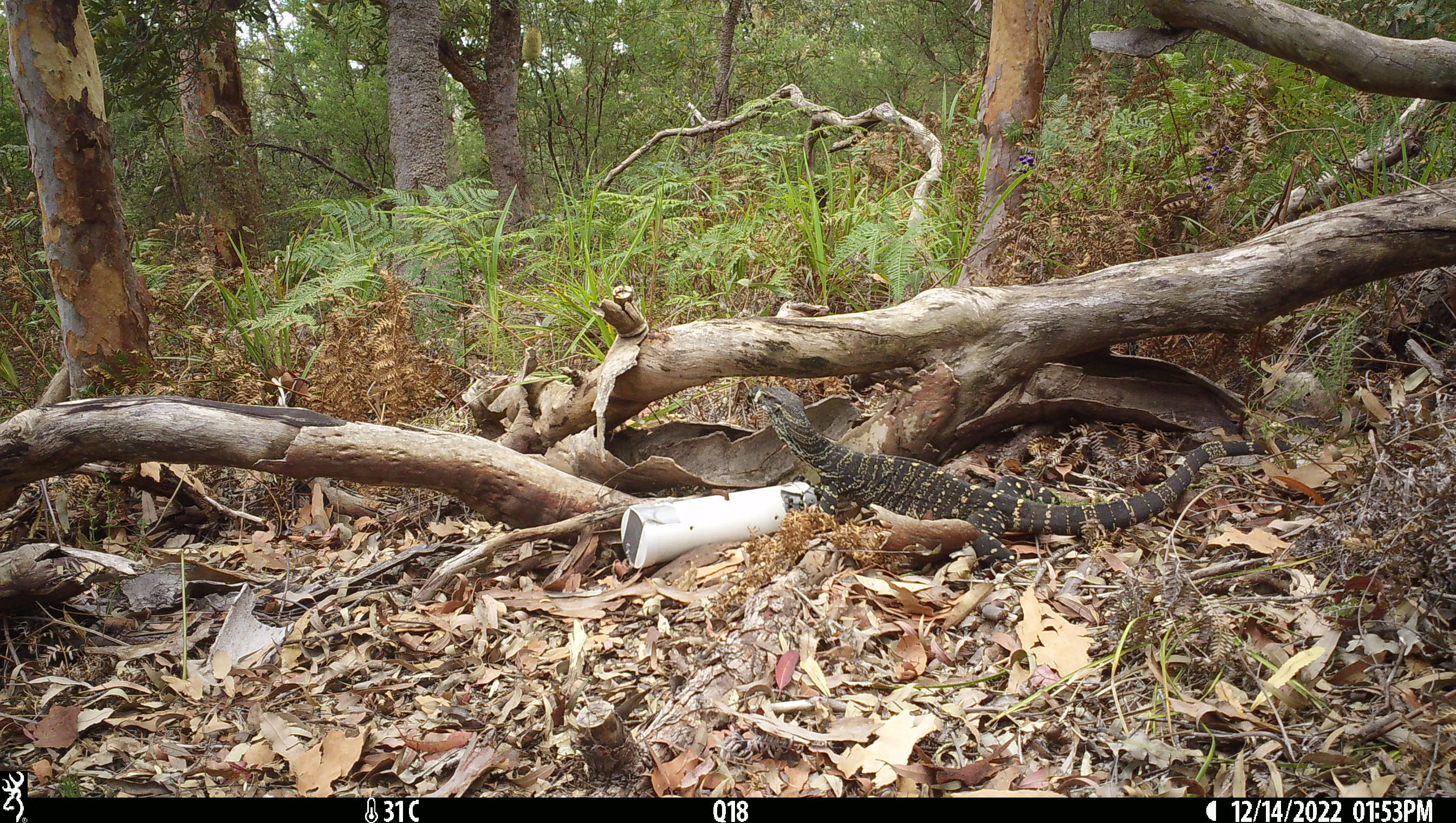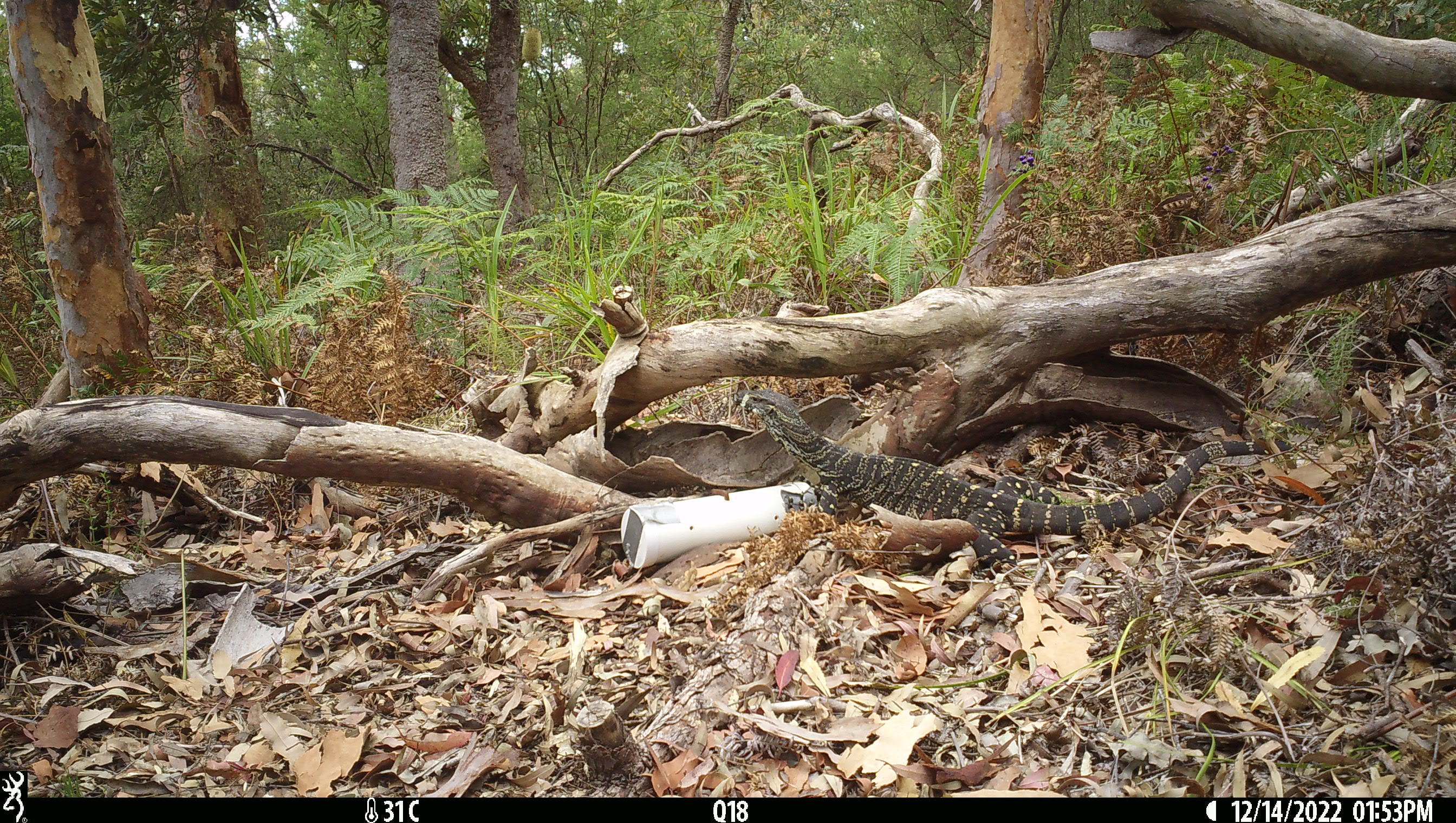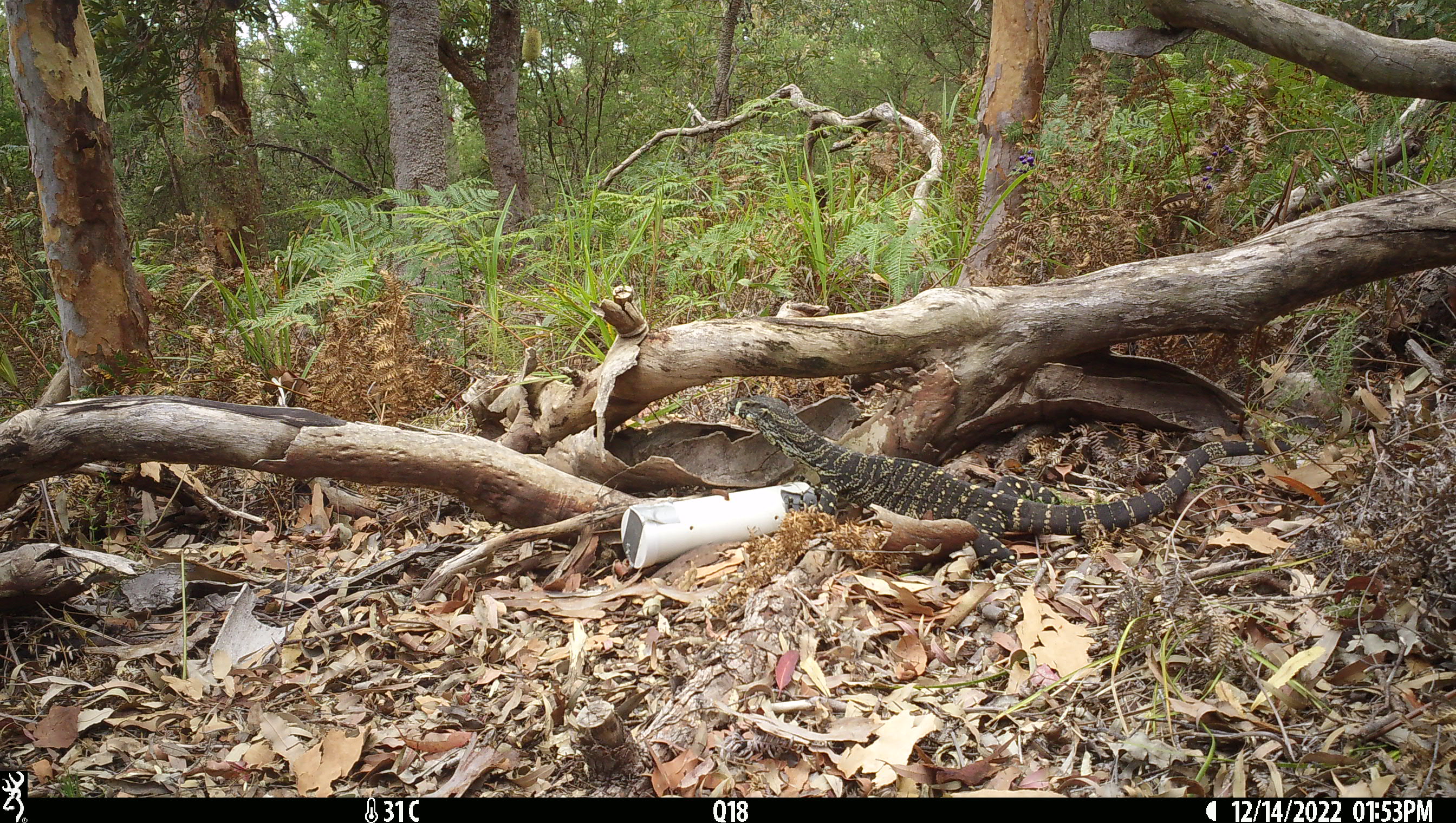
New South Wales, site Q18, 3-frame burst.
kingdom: Animalia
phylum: Chordata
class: Reptilia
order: Squamata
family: Varanidae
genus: Varanus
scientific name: Varanus varius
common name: lace monitor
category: goanna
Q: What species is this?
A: Goanna (lace monitor) (Varanus varius).